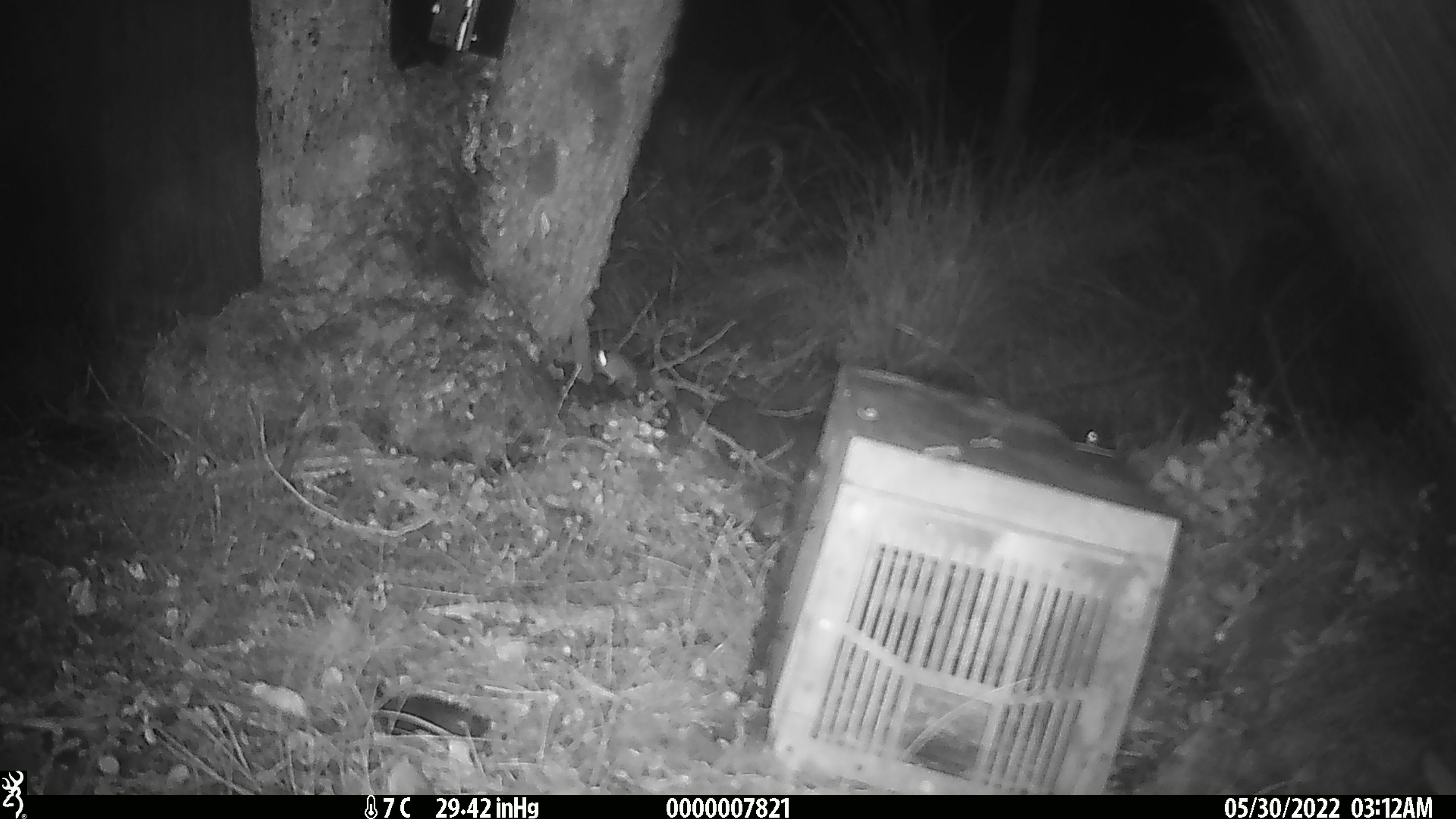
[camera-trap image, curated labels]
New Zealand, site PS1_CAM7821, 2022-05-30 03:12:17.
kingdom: Animalia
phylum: Chordata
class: Mammalia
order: Rodentia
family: Muridae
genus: Mus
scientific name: Mus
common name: mouse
Mouse (Mus).